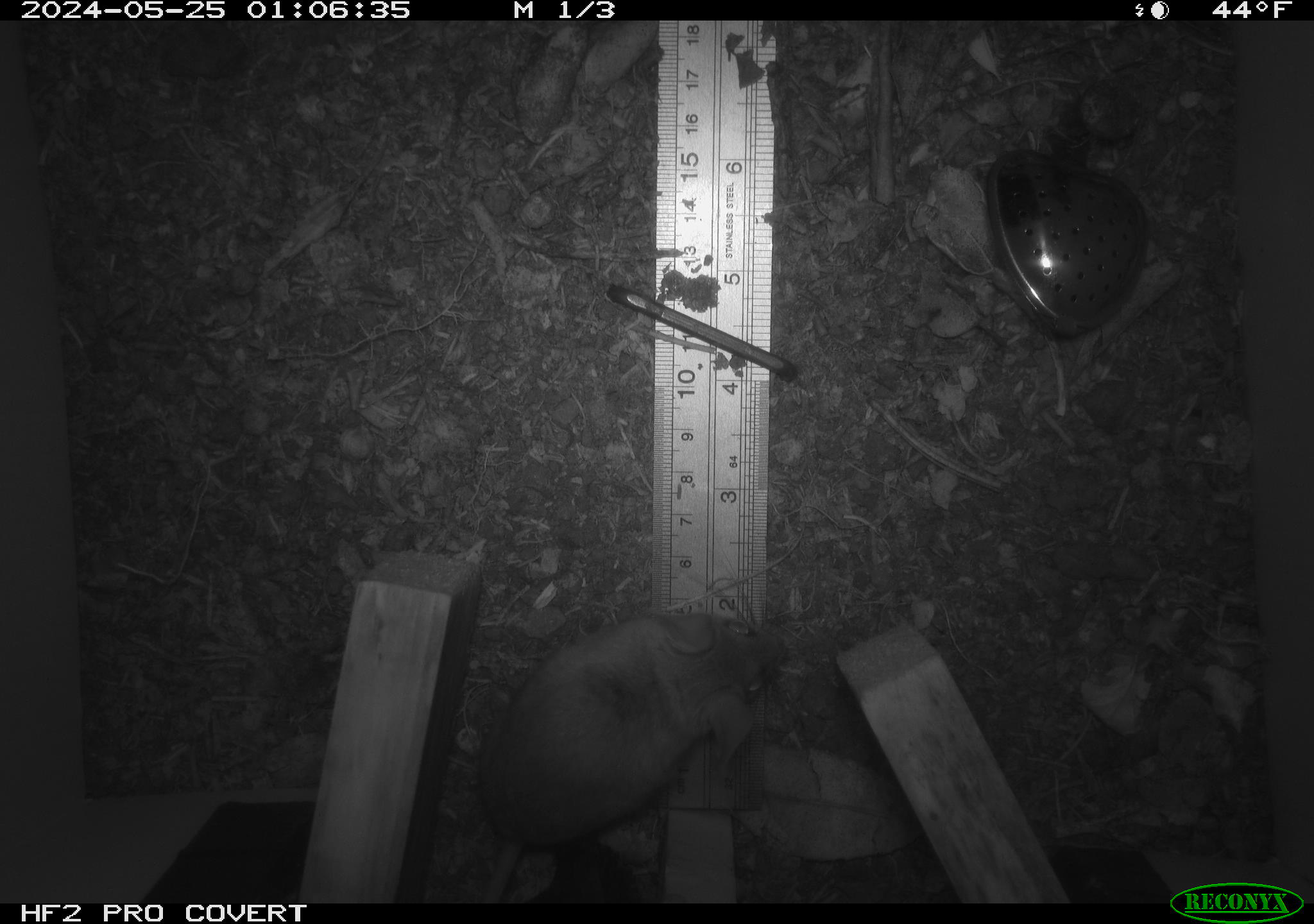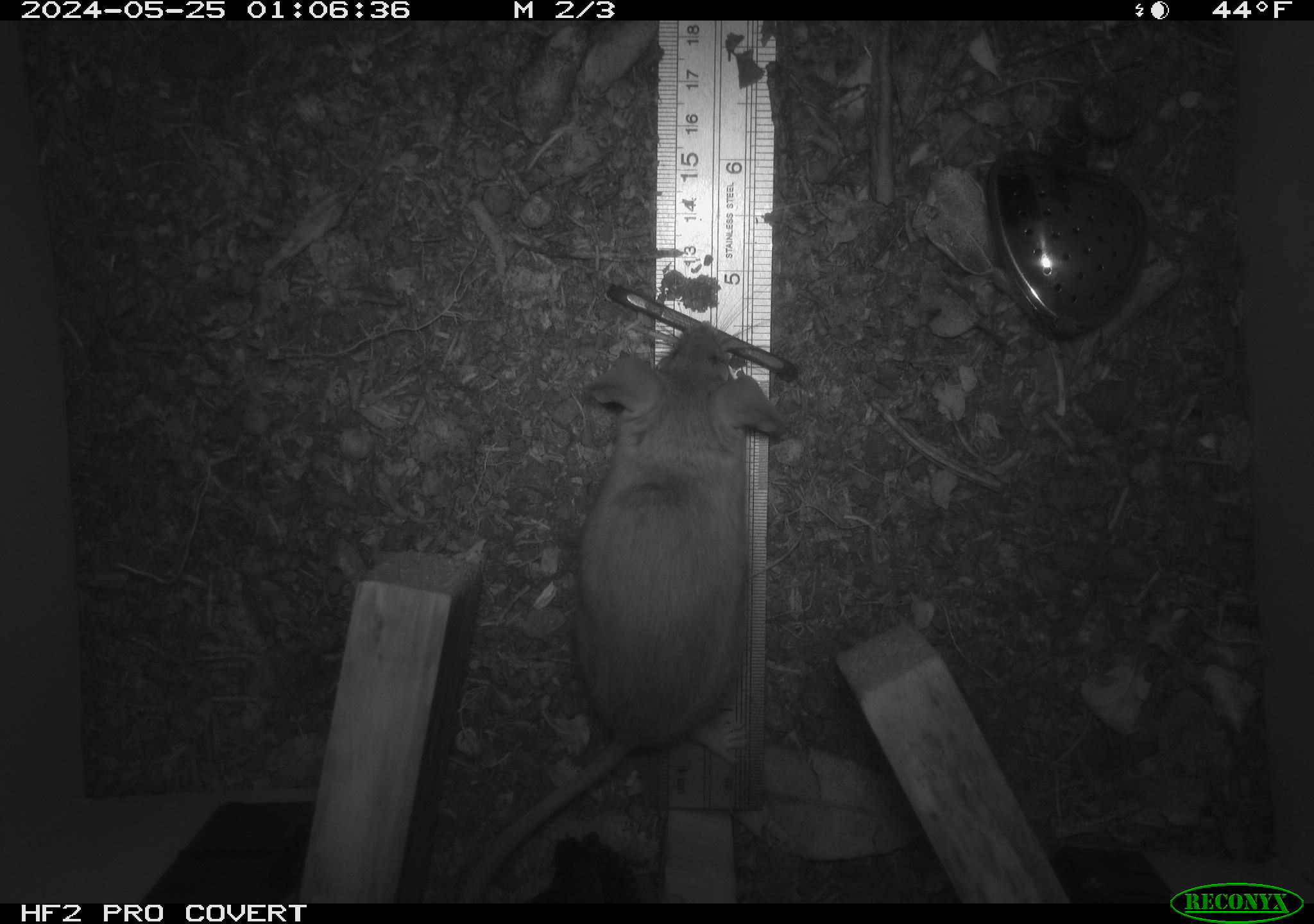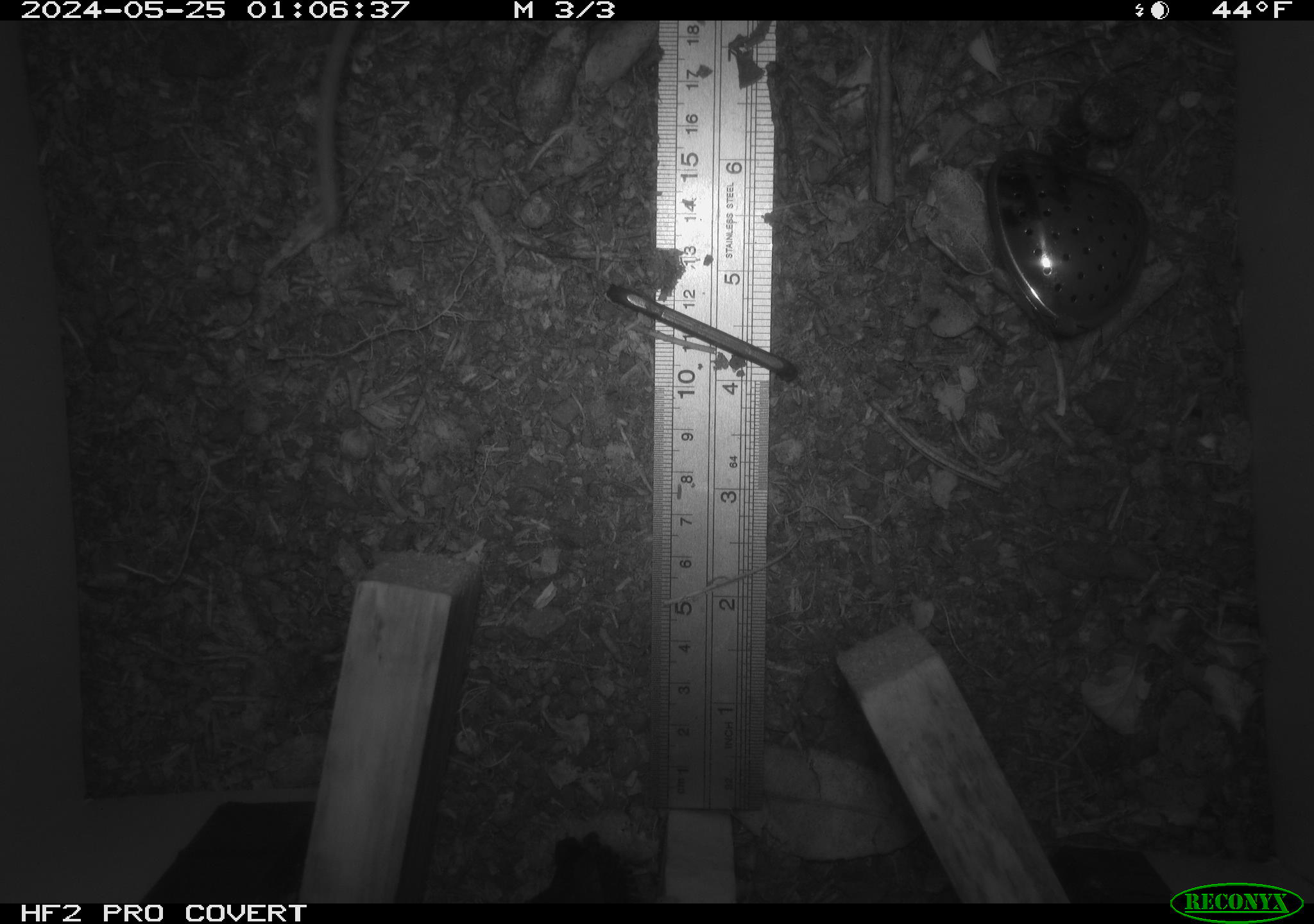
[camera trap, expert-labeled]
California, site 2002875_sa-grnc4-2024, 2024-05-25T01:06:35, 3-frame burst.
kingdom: Animalia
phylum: Chordata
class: Mammalia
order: Rodentia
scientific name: Rodentia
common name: rodent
Rodent (Rodentia).